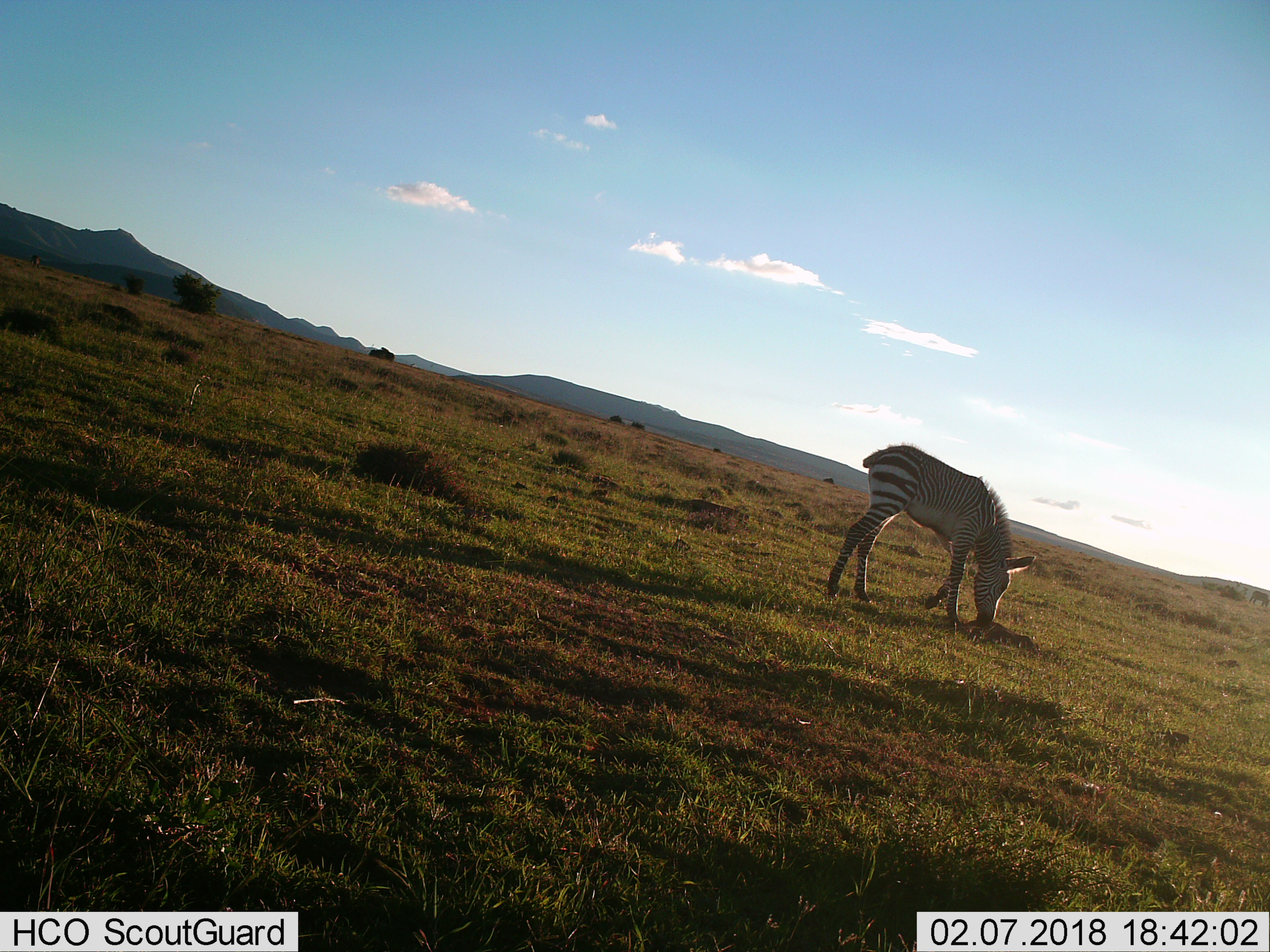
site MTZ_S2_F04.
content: unidentified animal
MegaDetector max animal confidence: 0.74